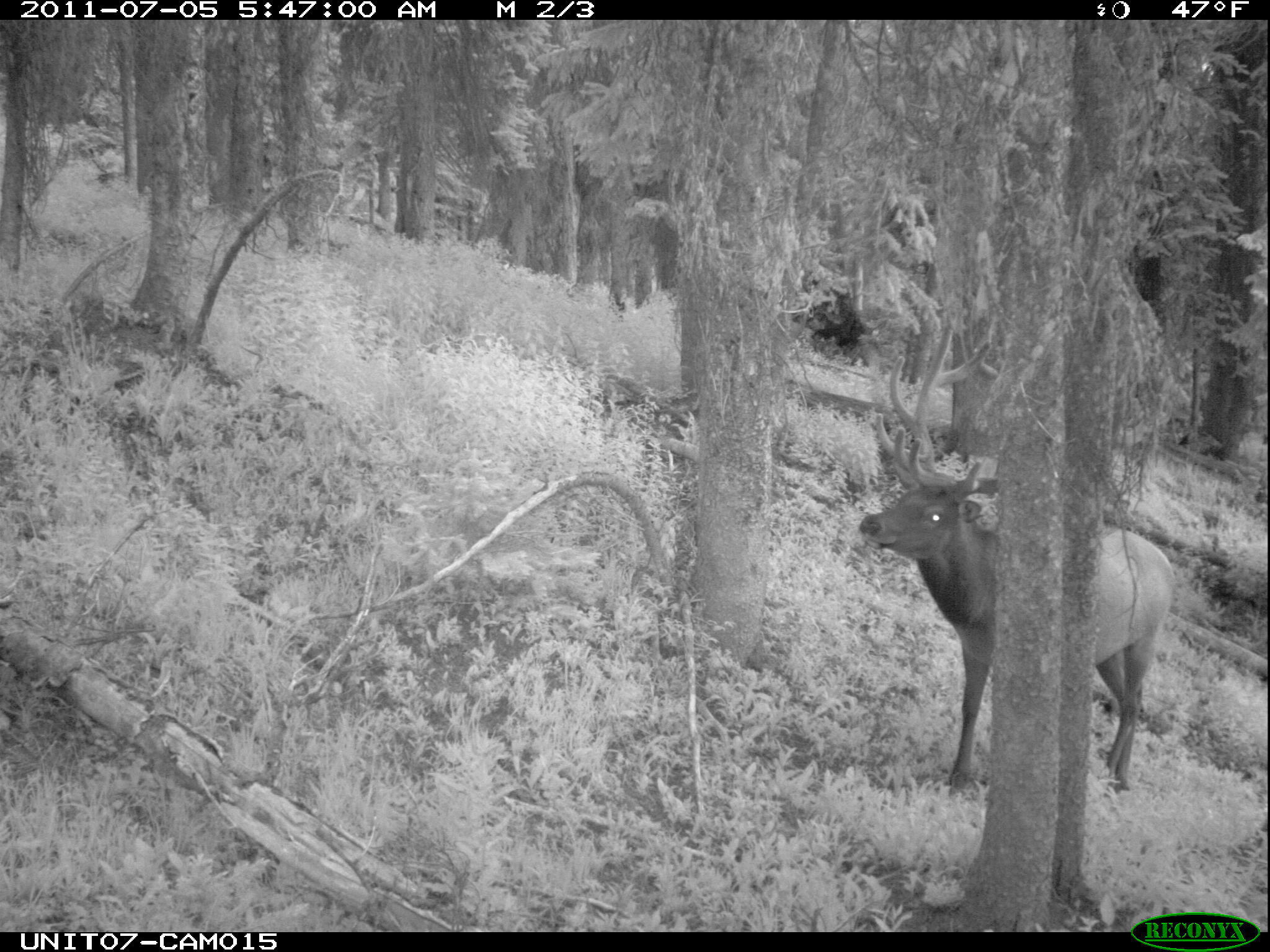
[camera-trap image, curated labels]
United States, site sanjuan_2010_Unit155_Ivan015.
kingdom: Animalia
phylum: Chordata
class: Mammalia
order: Artiodactyla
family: Cervidae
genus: Cervus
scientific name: Cervus elaphus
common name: red deer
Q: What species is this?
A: Cervus elaphus (red deer).